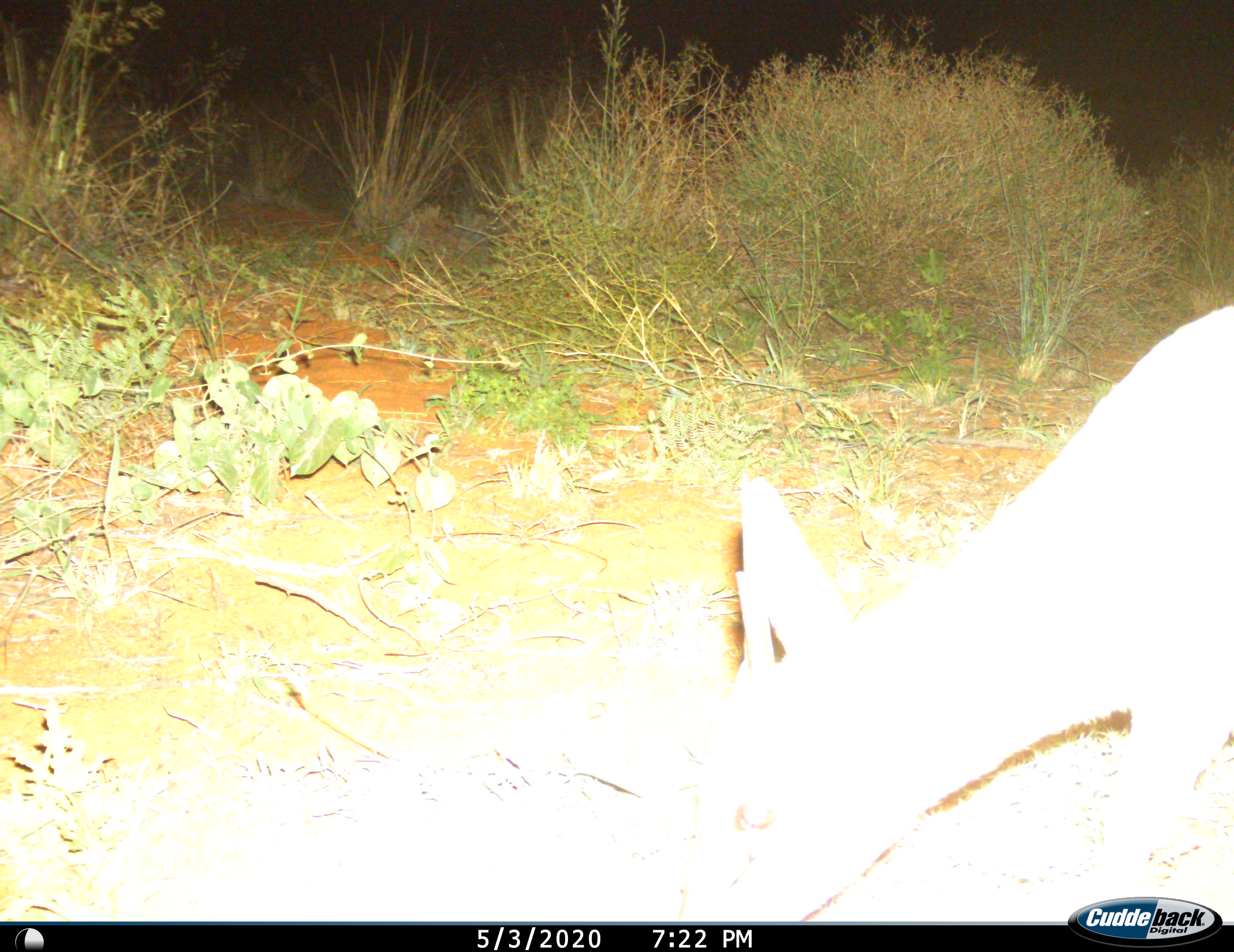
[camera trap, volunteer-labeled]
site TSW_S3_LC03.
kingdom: Animalia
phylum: Chordata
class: Mammalia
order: Artiodactyla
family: Bovidae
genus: Raphicerus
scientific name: Raphicerus campestris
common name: steenbok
Steenbok (Raphicerus campestris), count 1. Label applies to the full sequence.